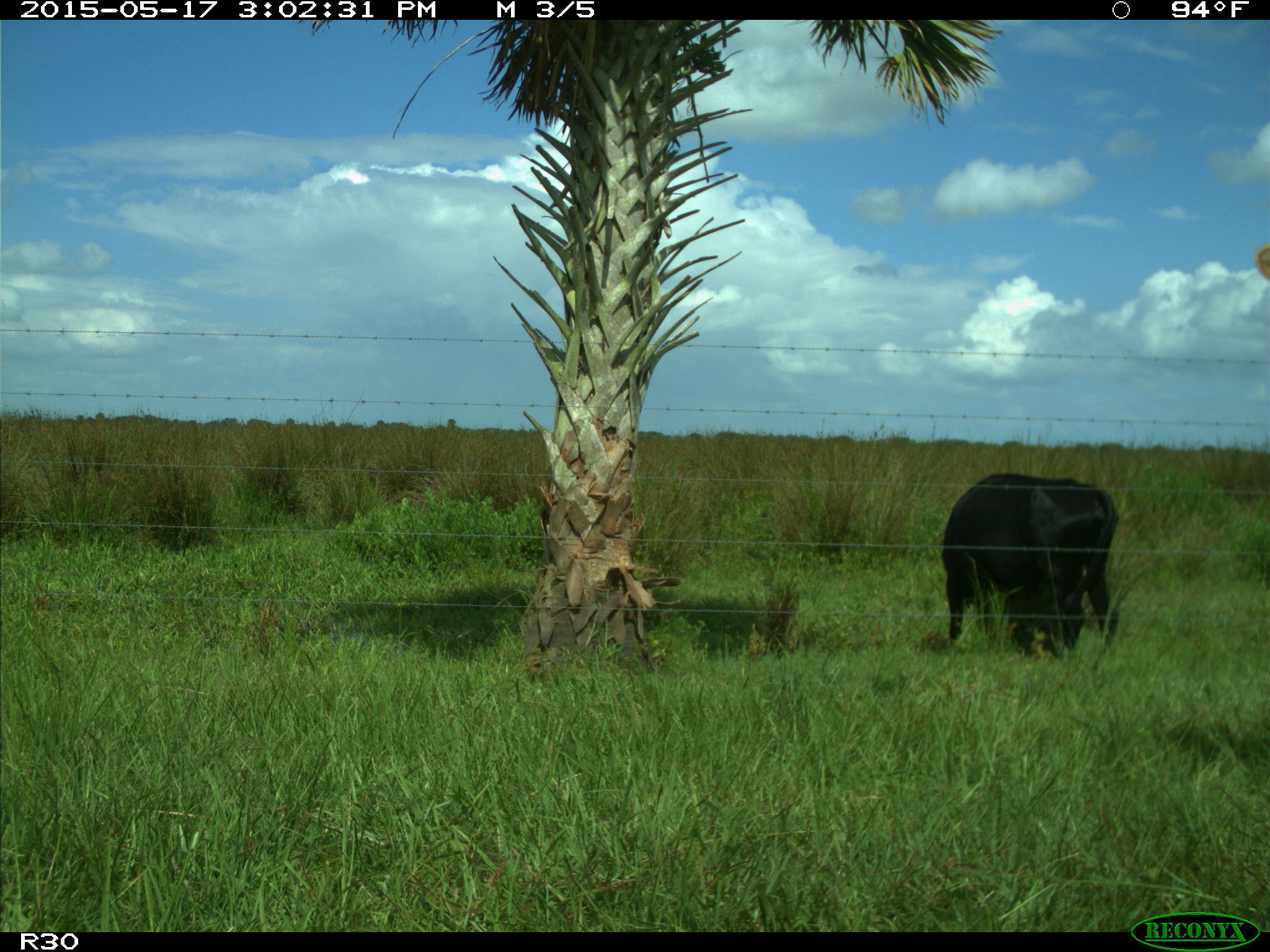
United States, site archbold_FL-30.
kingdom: Animalia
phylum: Chordata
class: Mammalia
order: Artiodactyla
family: Bovidae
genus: Bos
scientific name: Bos taurus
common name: domestic cow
Bos taurus (domestic cow).